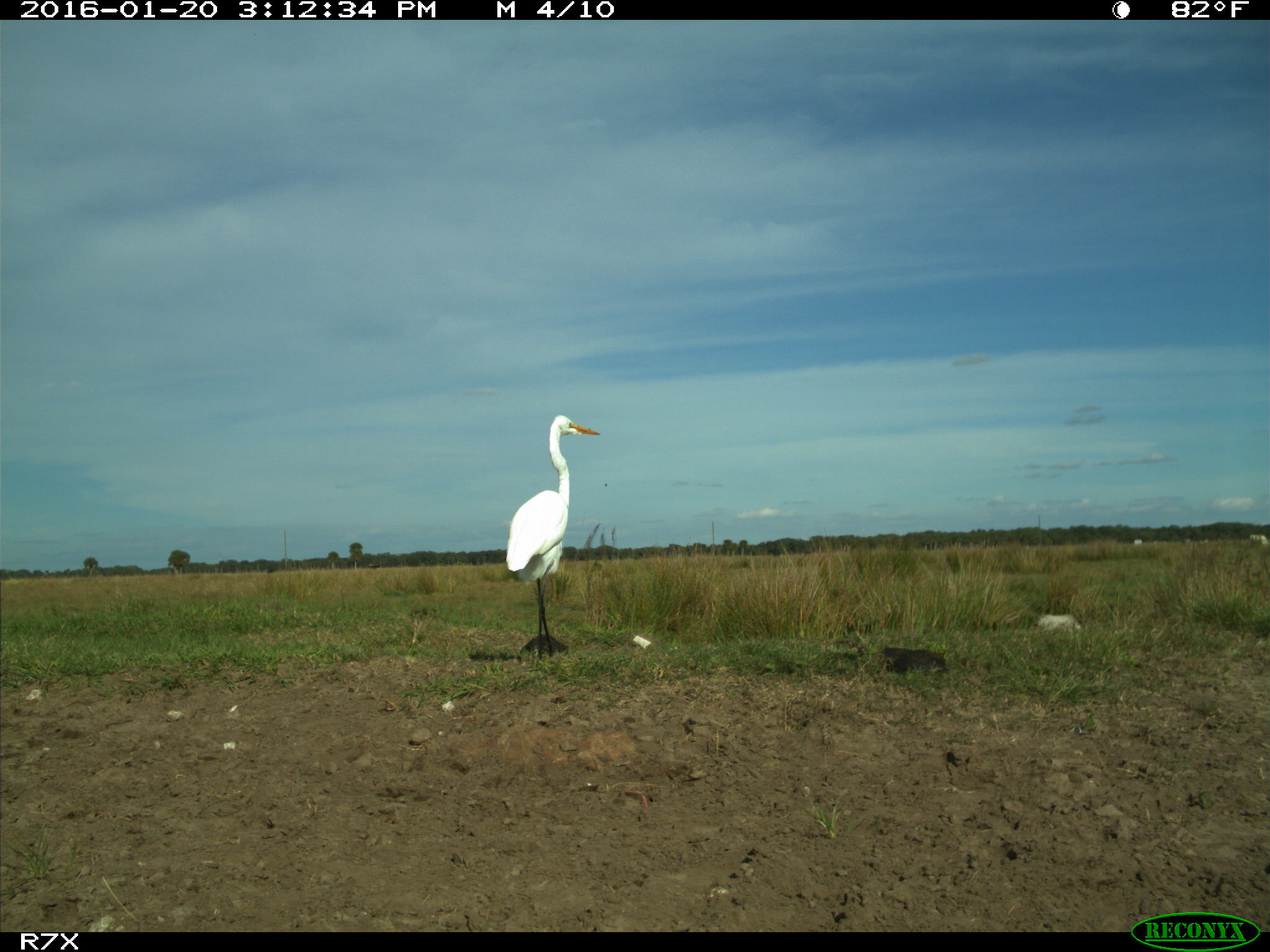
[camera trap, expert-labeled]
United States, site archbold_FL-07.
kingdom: Animalia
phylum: Chordata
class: Aves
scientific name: Aves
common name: birds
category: unidentified bird